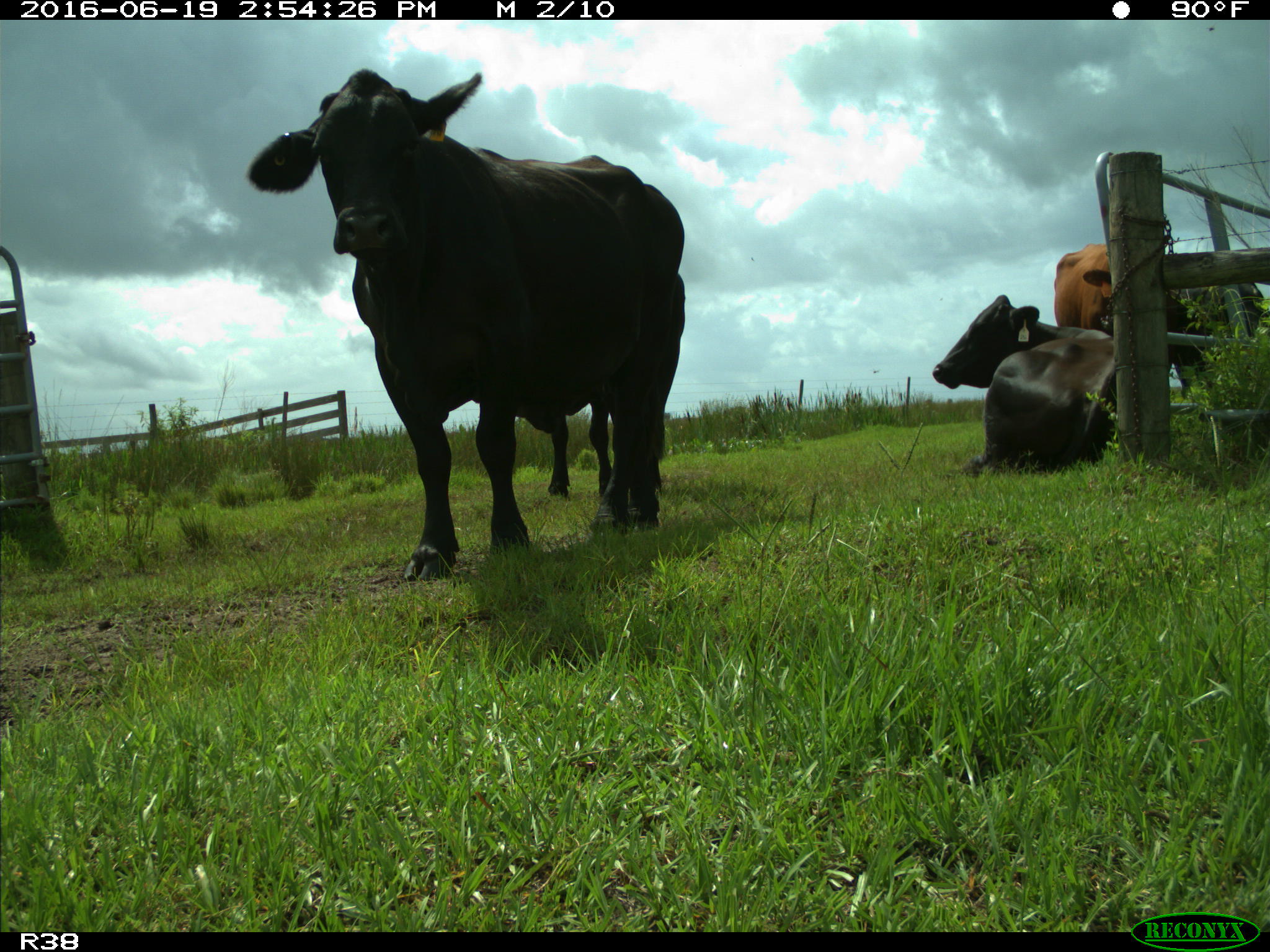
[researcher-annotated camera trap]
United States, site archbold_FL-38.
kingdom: Animalia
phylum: Chordata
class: Mammalia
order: Artiodactyla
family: Bovidae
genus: Bos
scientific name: Bos taurus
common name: domestic cow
Bos taurus (domestic cow).